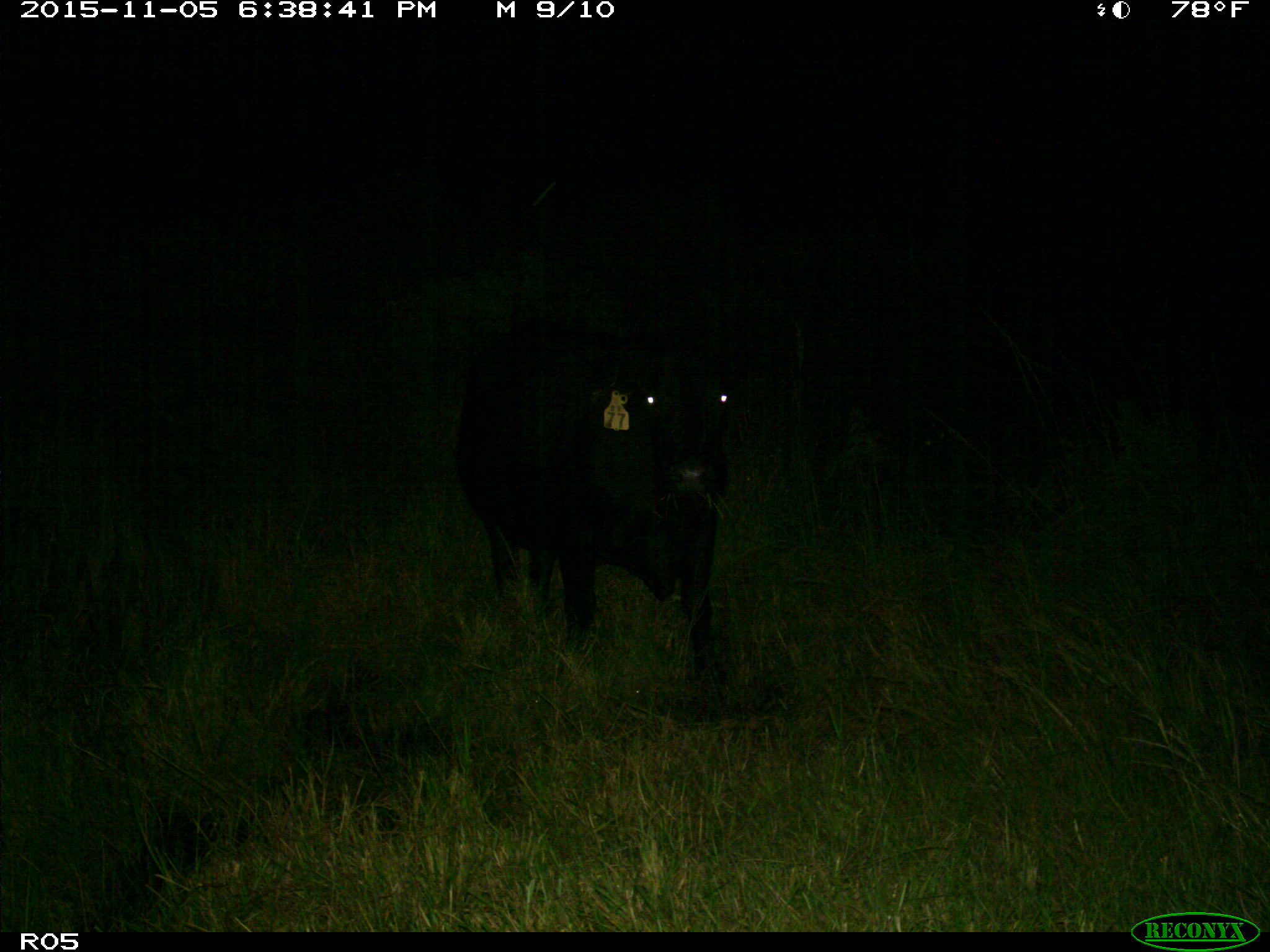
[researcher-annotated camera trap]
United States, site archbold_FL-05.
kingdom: Animalia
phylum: Chordata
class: Mammalia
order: Artiodactyla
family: Bovidae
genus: Bos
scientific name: Bos taurus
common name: domestic cow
Bos taurus (domestic cow).